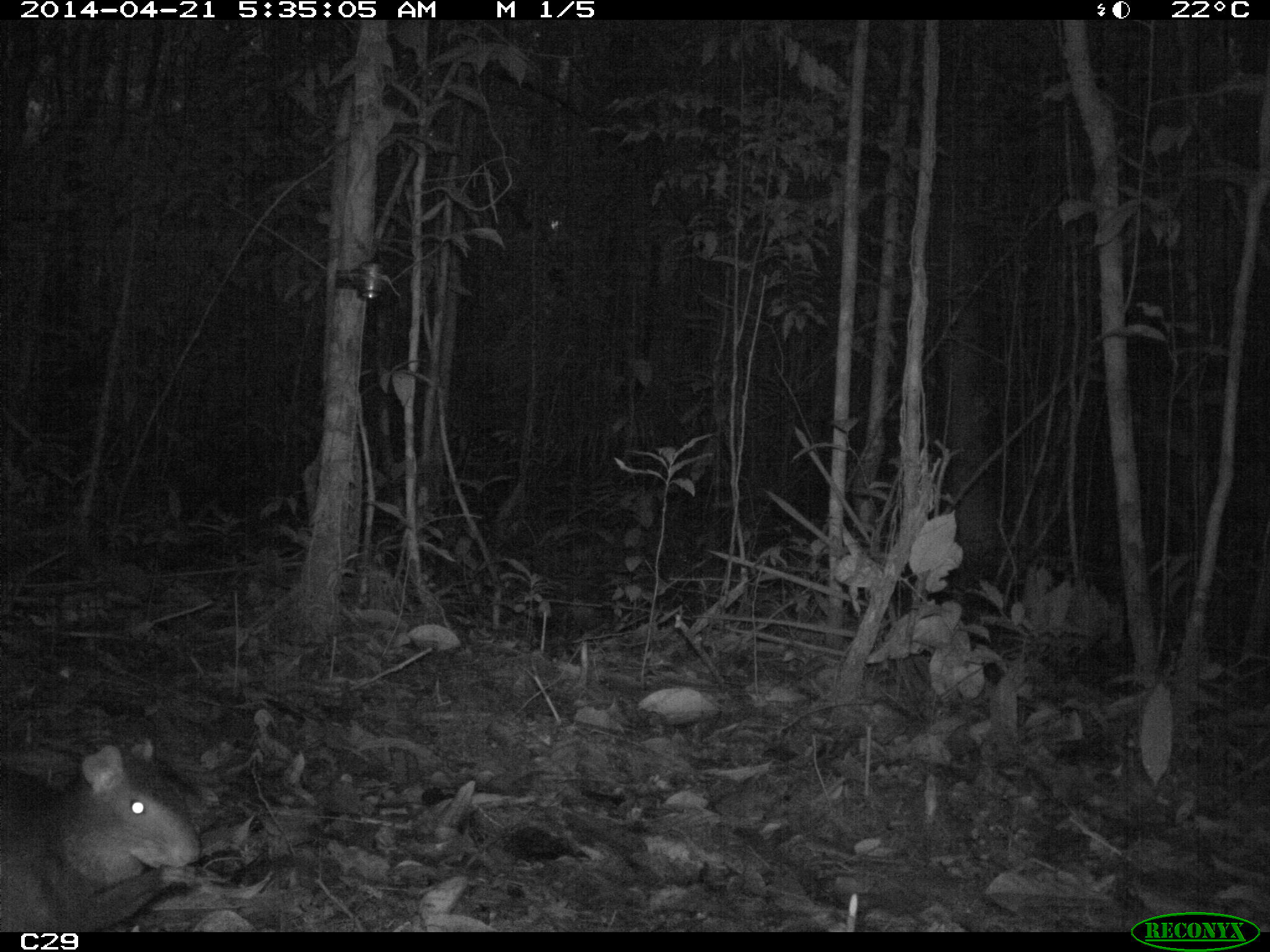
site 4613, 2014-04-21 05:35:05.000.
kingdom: Animalia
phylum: Chordata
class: Mammalia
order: Rodentia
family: Dasyproctidae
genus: Dasyprocta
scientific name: Dasyprocta leporina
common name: red-rumped agouti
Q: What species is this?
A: Dasyprocta leporina (red-rumped agouti).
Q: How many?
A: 1.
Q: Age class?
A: Adult.